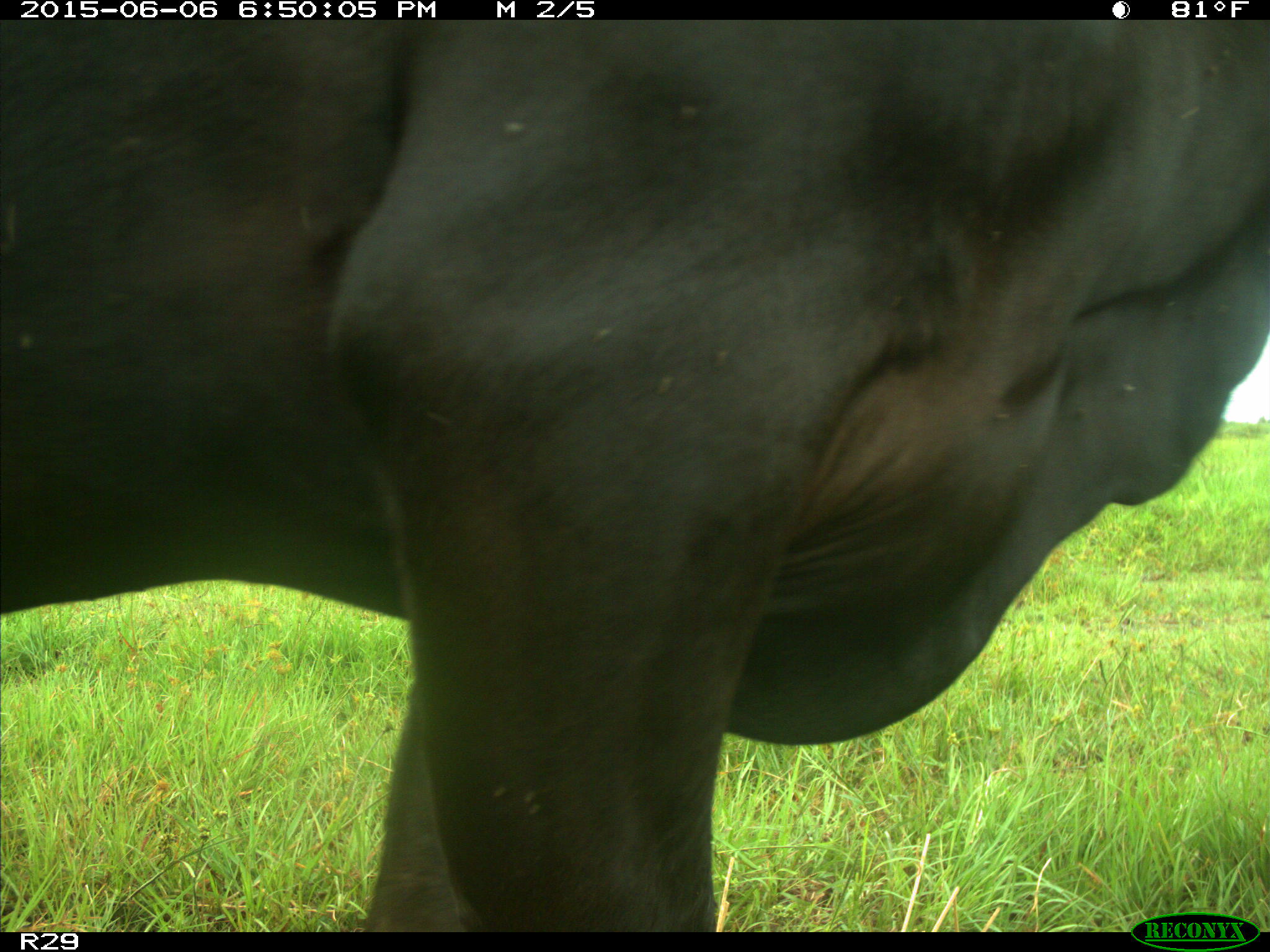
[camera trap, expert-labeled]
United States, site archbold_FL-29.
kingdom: Animalia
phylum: Chordata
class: Mammalia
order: Artiodactyla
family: Bovidae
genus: Bos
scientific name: Bos taurus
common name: domestic cow